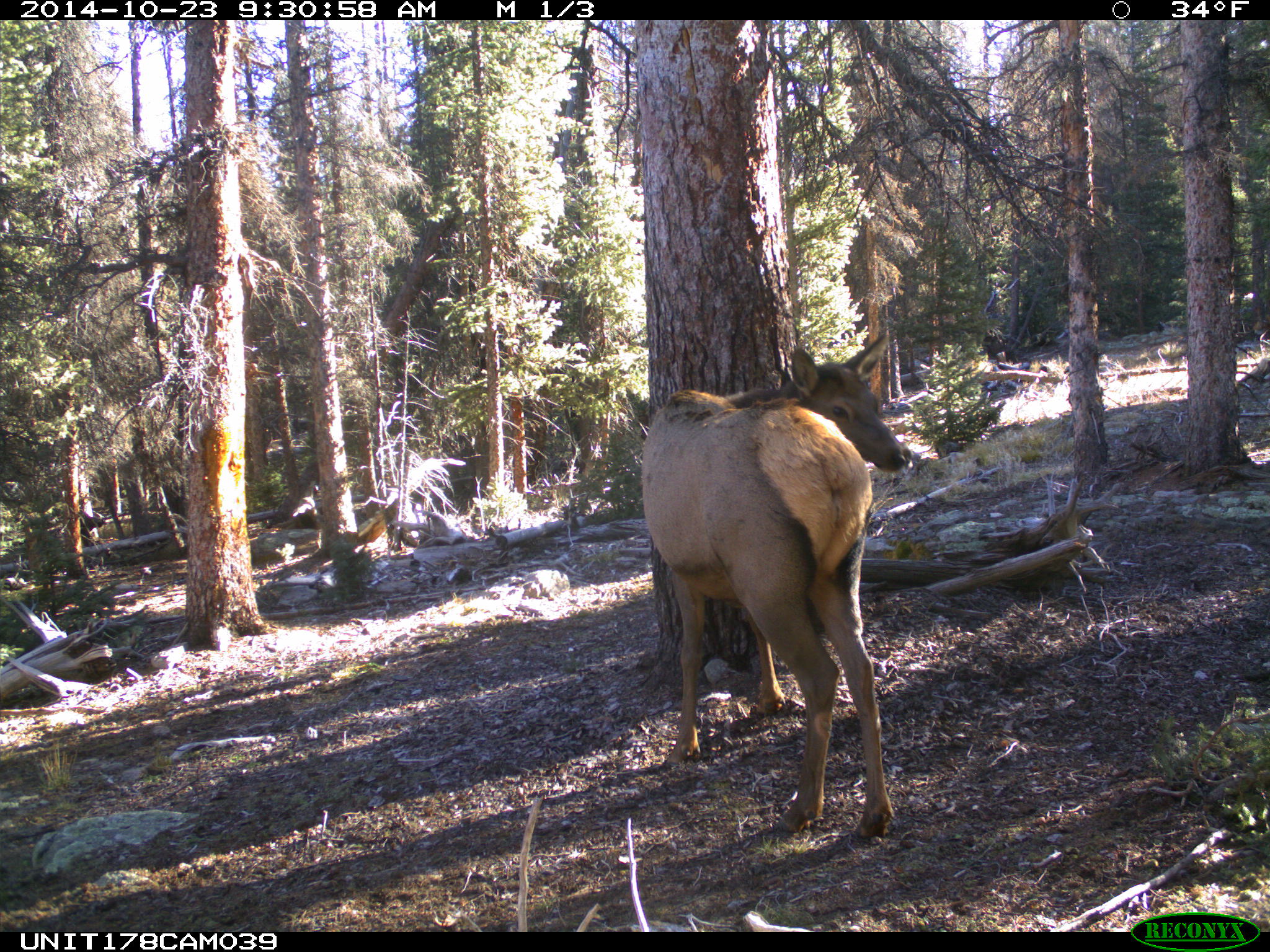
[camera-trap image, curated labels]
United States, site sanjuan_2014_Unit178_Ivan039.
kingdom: Animalia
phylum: Chordata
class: Mammalia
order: Artiodactyla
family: Cervidae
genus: Cervus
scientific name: Cervus elaphus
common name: red deer